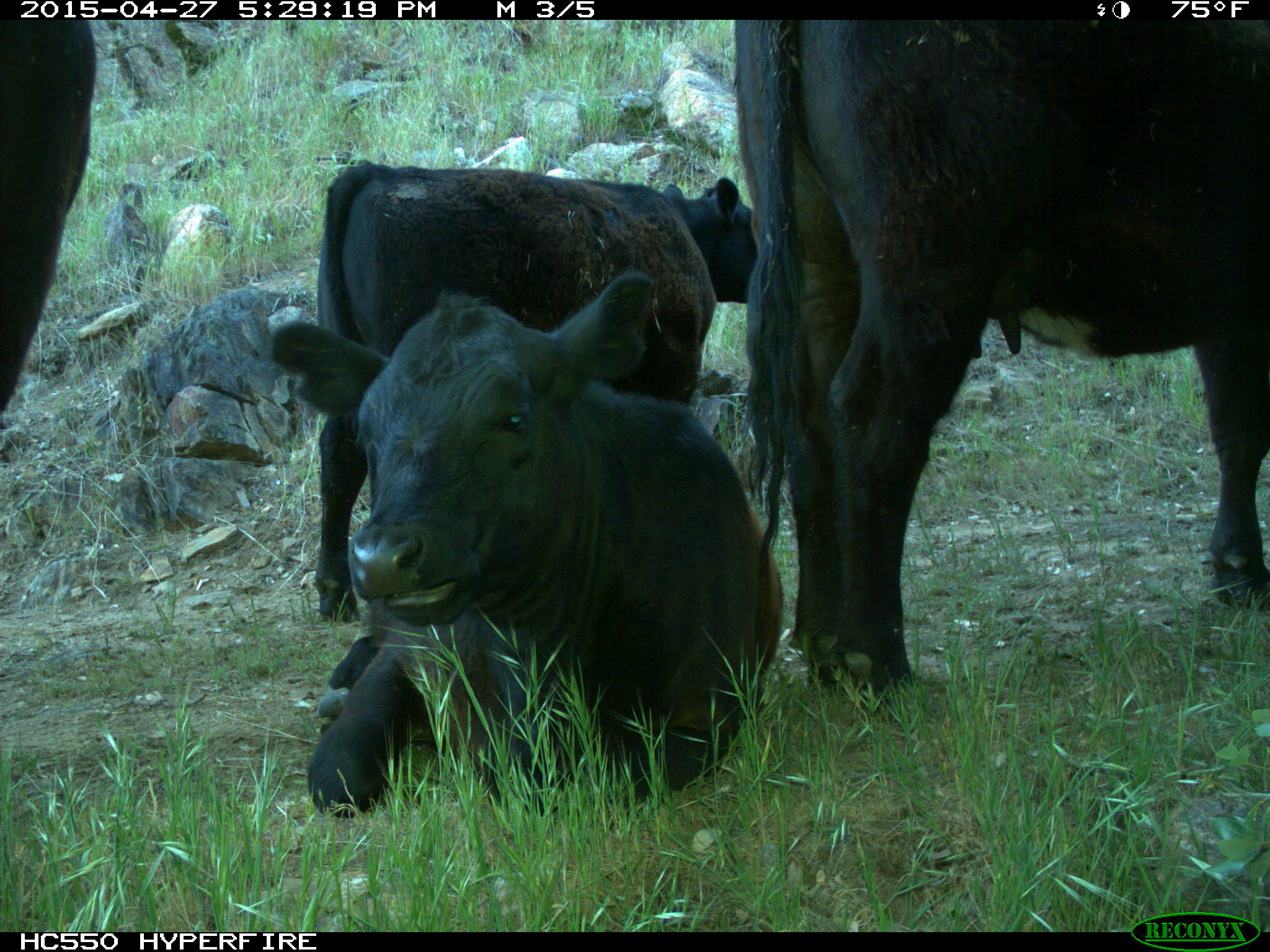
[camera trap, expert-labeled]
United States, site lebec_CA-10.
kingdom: Animalia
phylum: Chordata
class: Mammalia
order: Artiodactyla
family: Bovidae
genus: Bos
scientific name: Bos taurus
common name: domestic cow